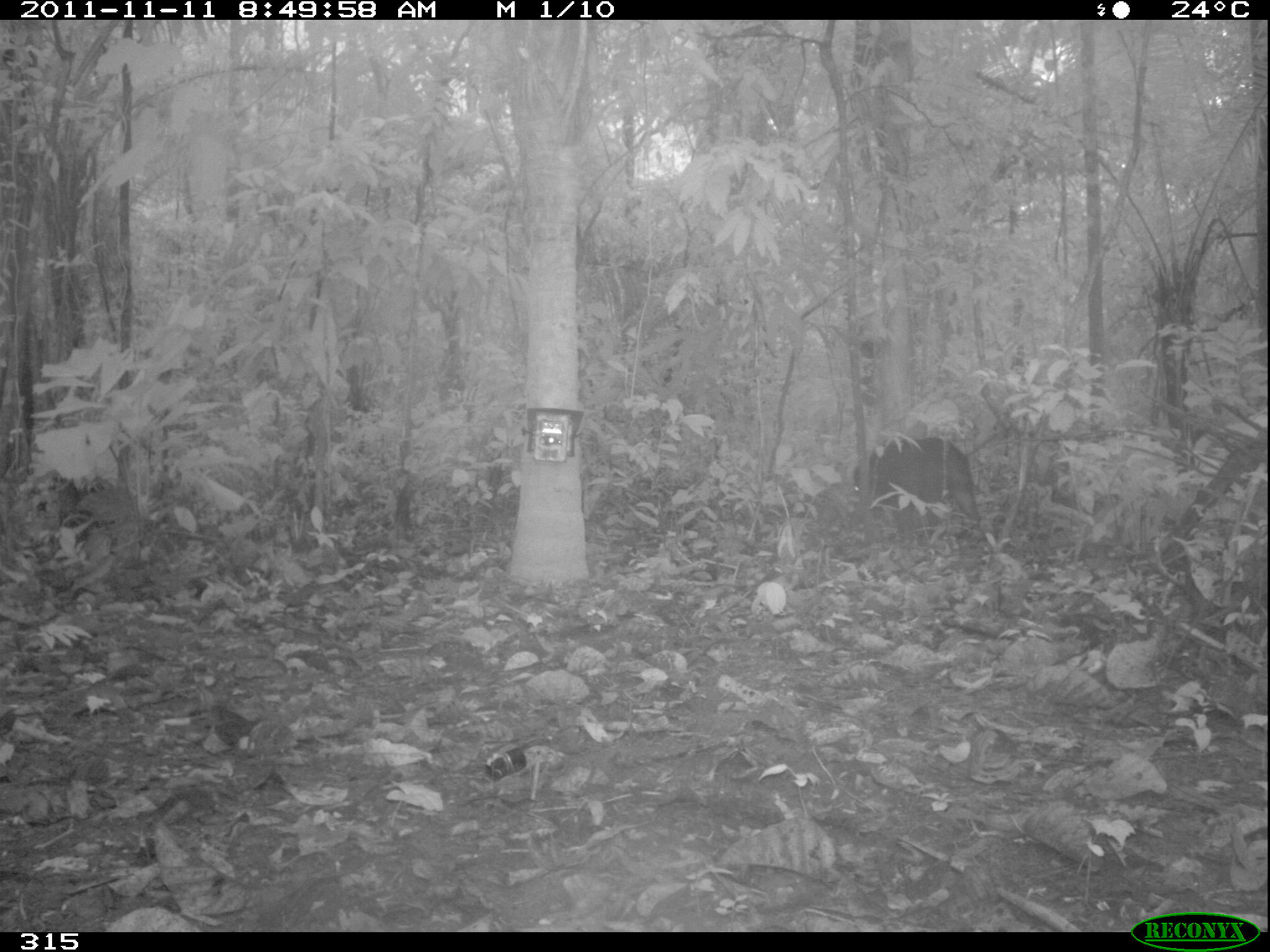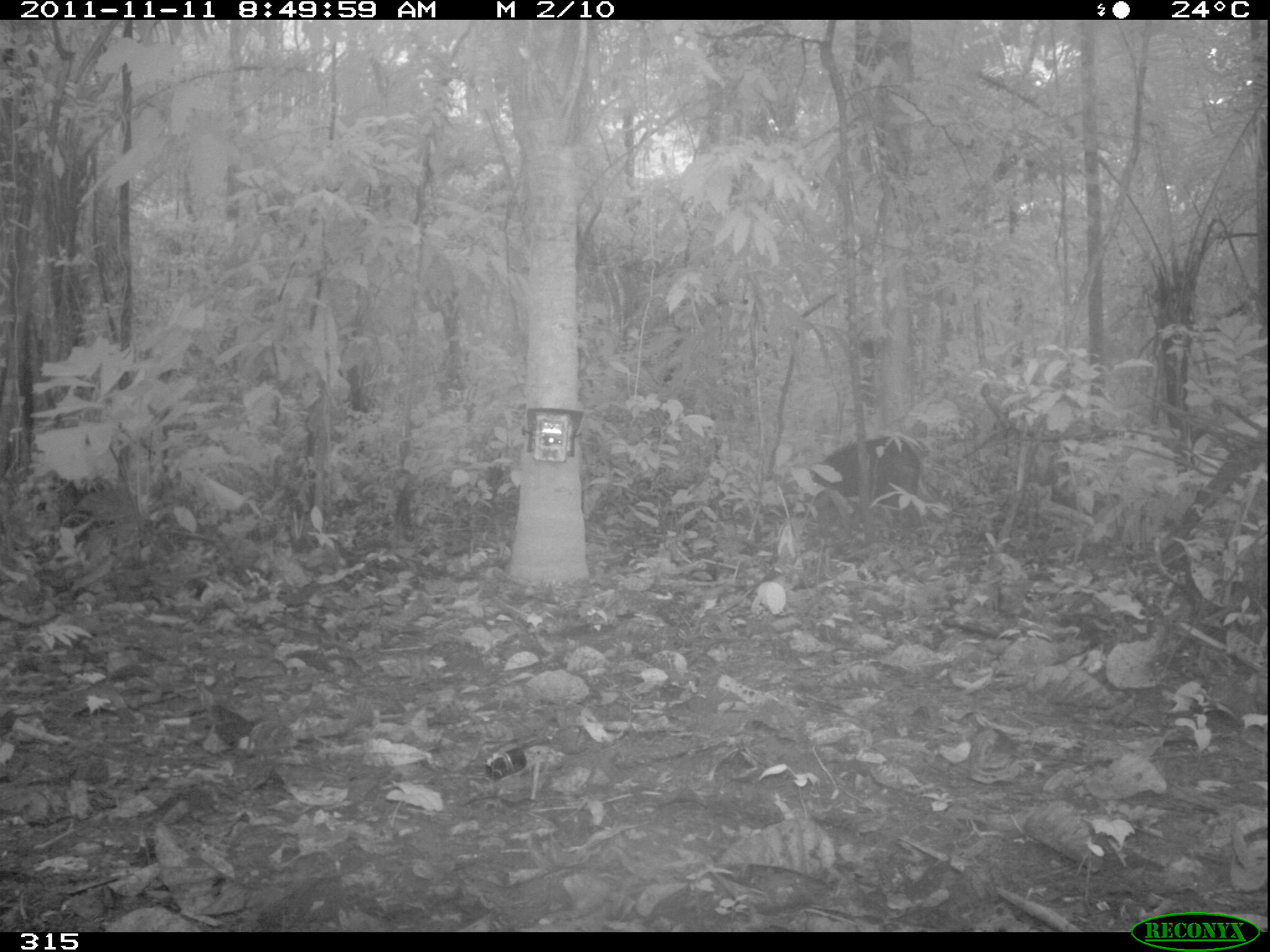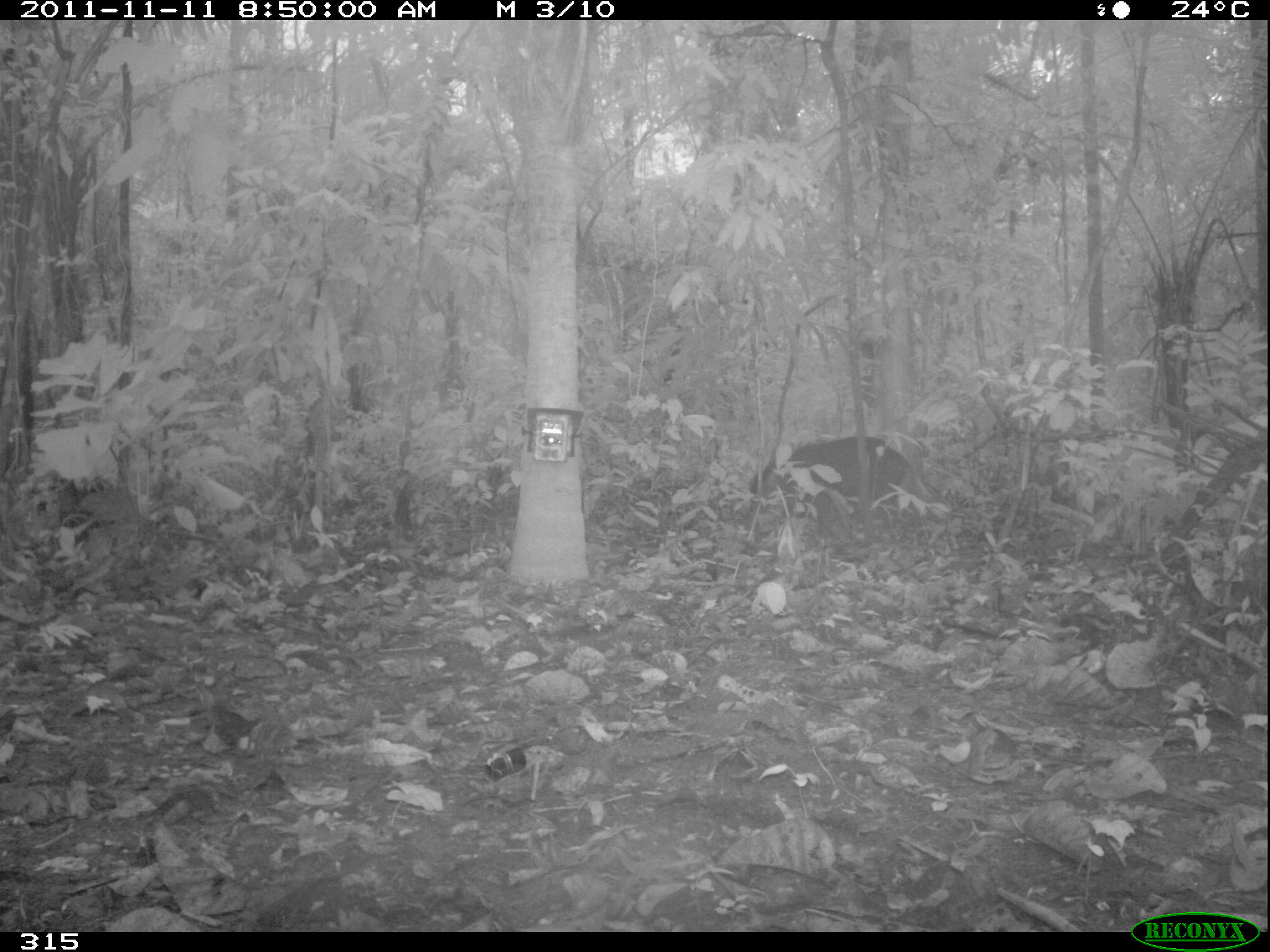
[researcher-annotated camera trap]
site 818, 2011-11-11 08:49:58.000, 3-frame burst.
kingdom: Animalia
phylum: Chordata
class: Mammalia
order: Artiodactyla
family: Tayassuidae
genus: Tayassu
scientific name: Tayassu pecari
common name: white-lipped peccary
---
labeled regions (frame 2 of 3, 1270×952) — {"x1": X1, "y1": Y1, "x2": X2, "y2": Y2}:
tayassu pecari: {"x1": 806, "y1": 434, "x2": 922, "y2": 532}